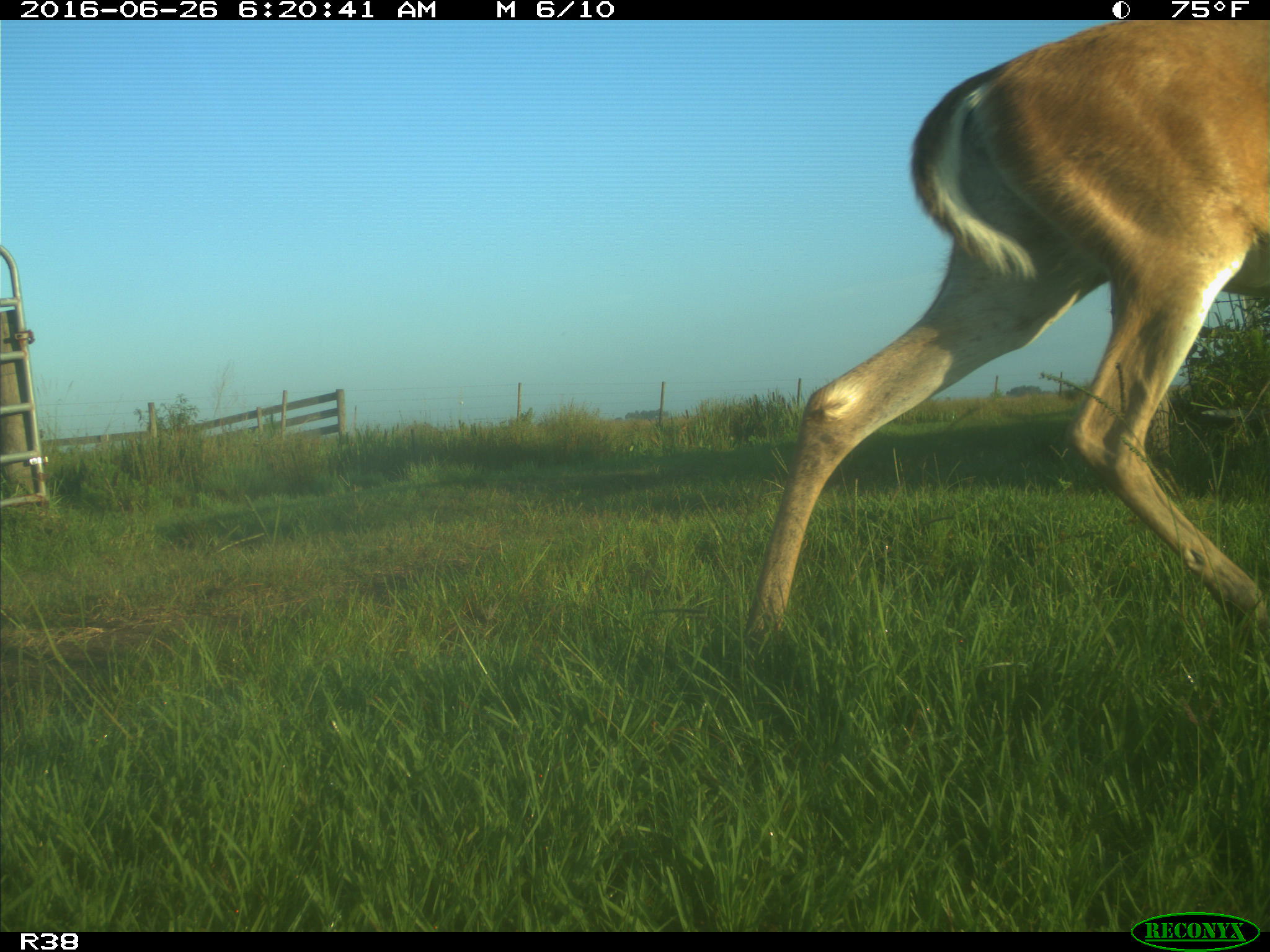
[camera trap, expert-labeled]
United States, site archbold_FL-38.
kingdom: Animalia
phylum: Chordata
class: Mammalia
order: Artiodactyla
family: Cervidae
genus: Odocoileus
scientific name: Odocoileus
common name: deer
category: unidentified deer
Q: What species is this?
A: Unidentified deer (deer) (Odocoileus).